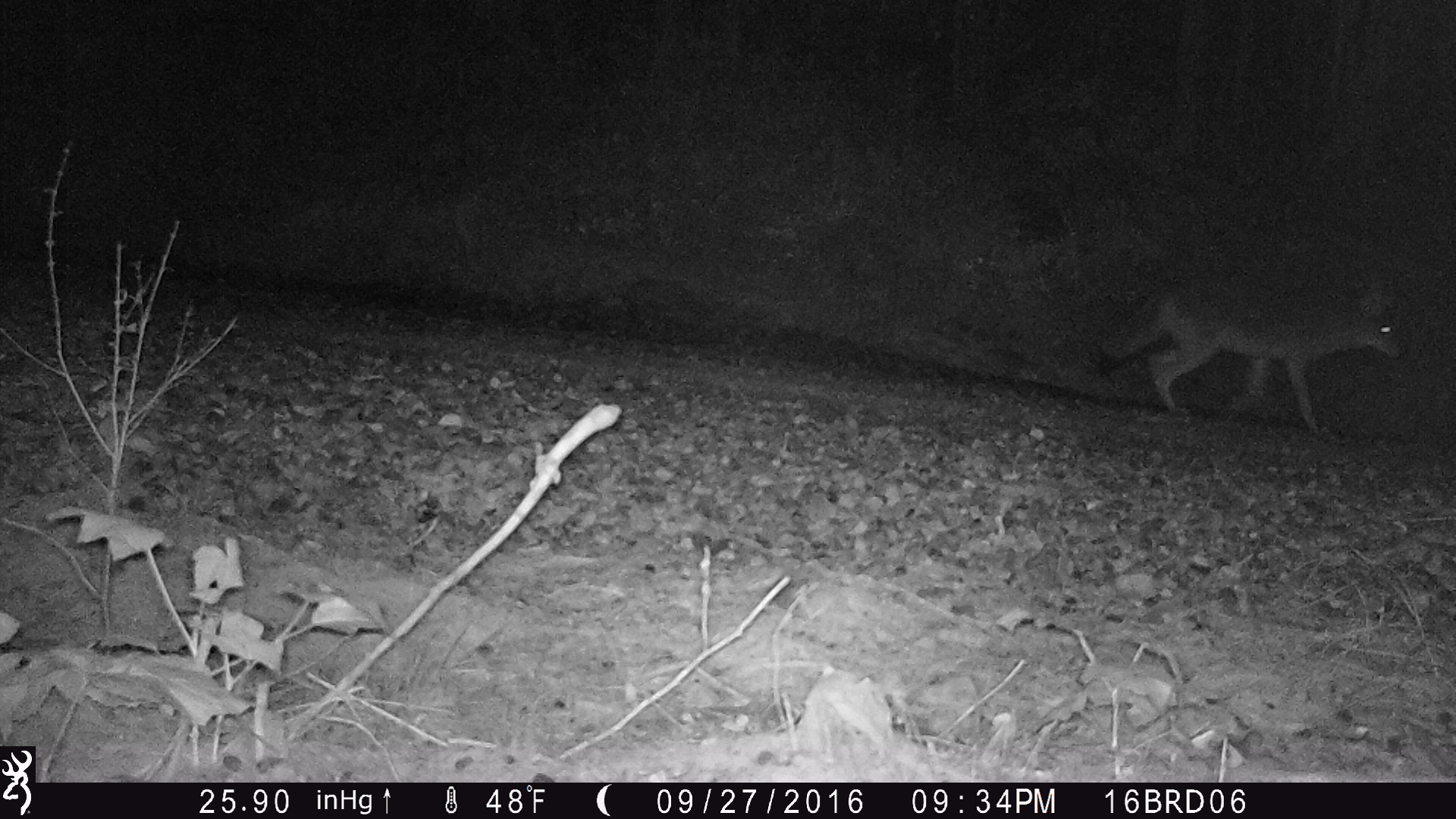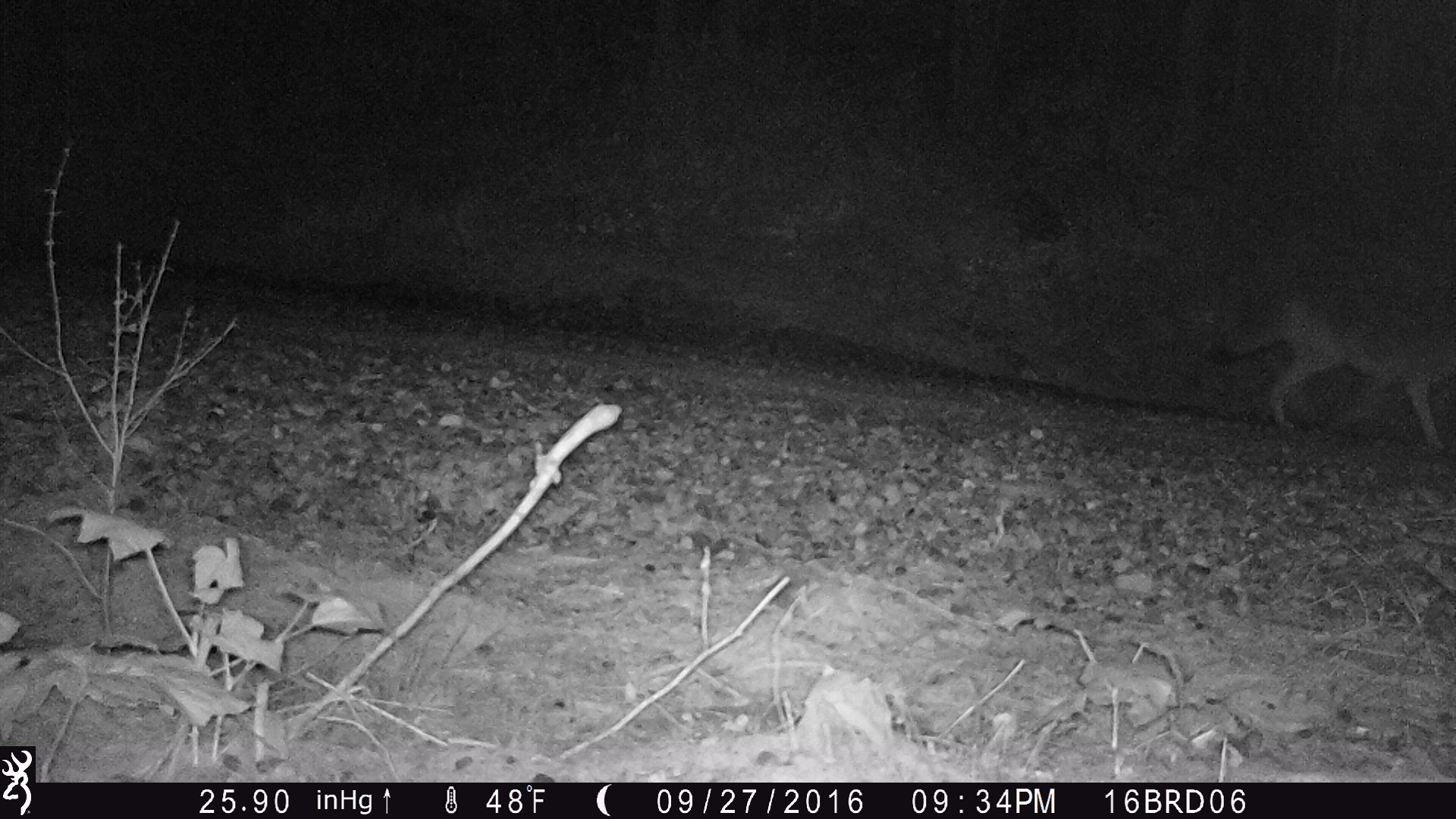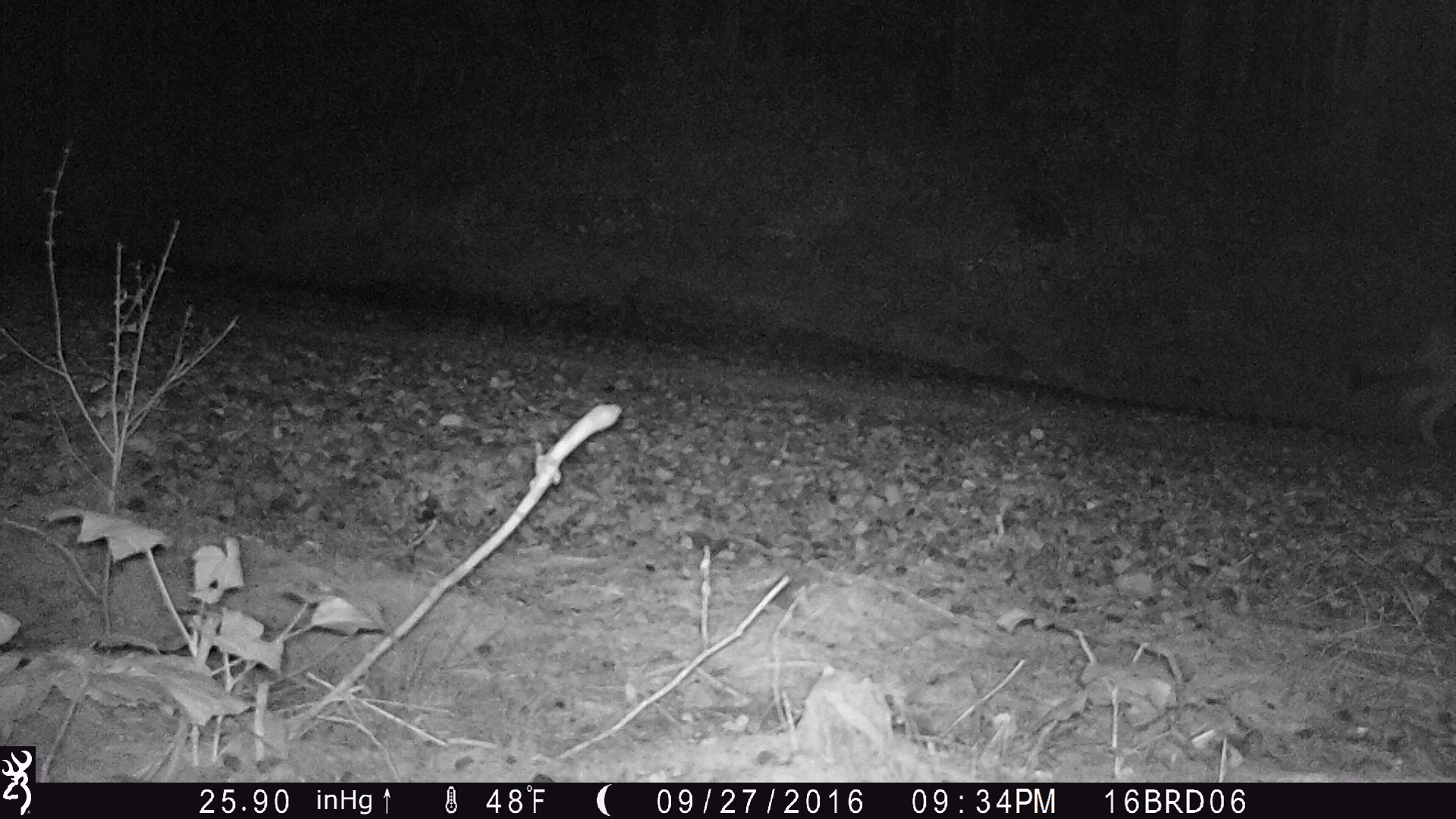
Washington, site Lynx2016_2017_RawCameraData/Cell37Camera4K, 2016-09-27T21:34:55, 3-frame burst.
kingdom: Animalia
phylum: Chordata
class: Mammalia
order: Carnivora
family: Canidae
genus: Canis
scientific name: Canis latrans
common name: coyote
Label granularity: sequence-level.